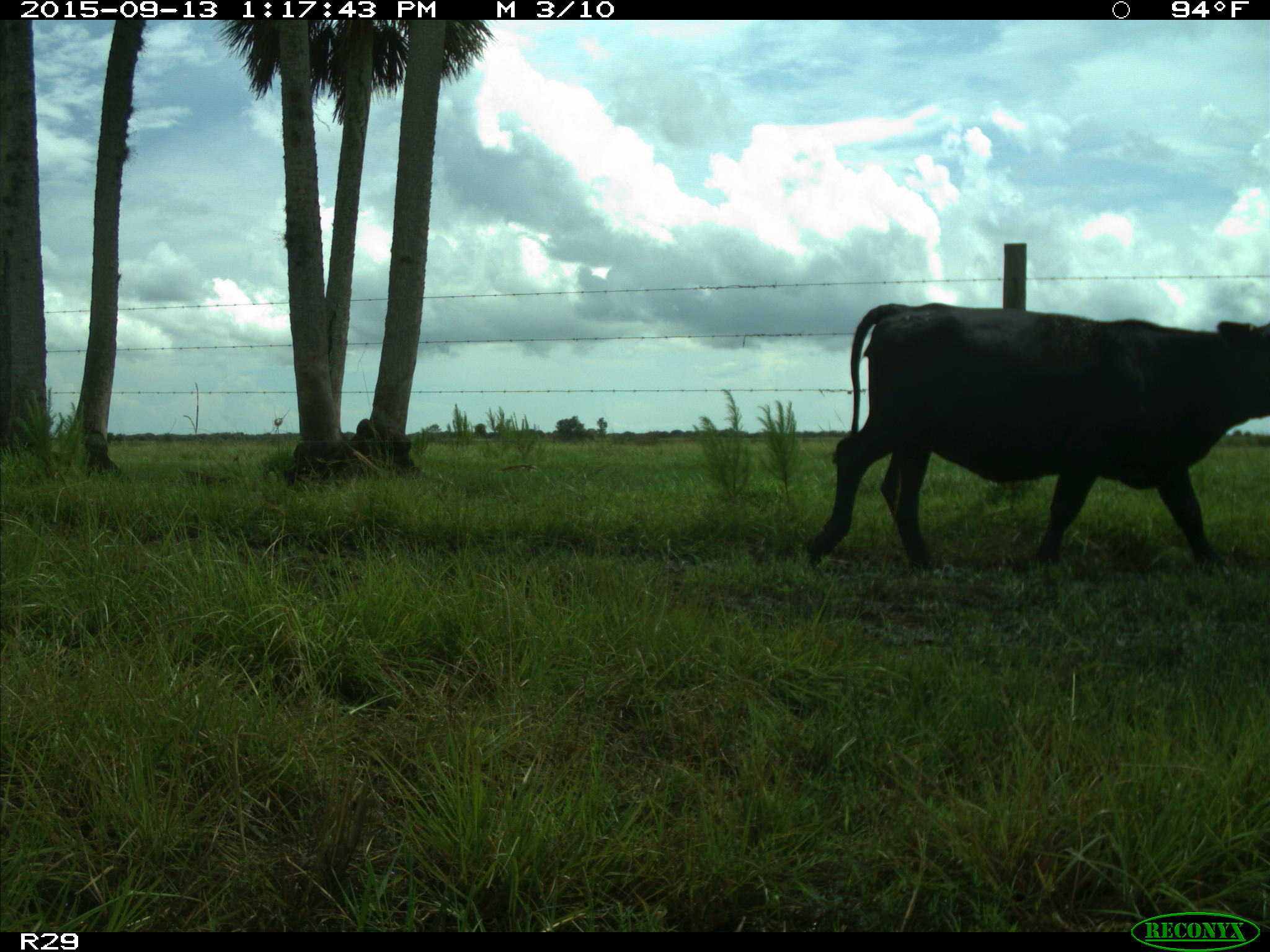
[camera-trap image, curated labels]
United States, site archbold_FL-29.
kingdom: Animalia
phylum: Chordata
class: Mammalia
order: Artiodactyla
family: Bovidae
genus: Bos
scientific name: Bos taurus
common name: domestic cow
Bos taurus (domestic cow).